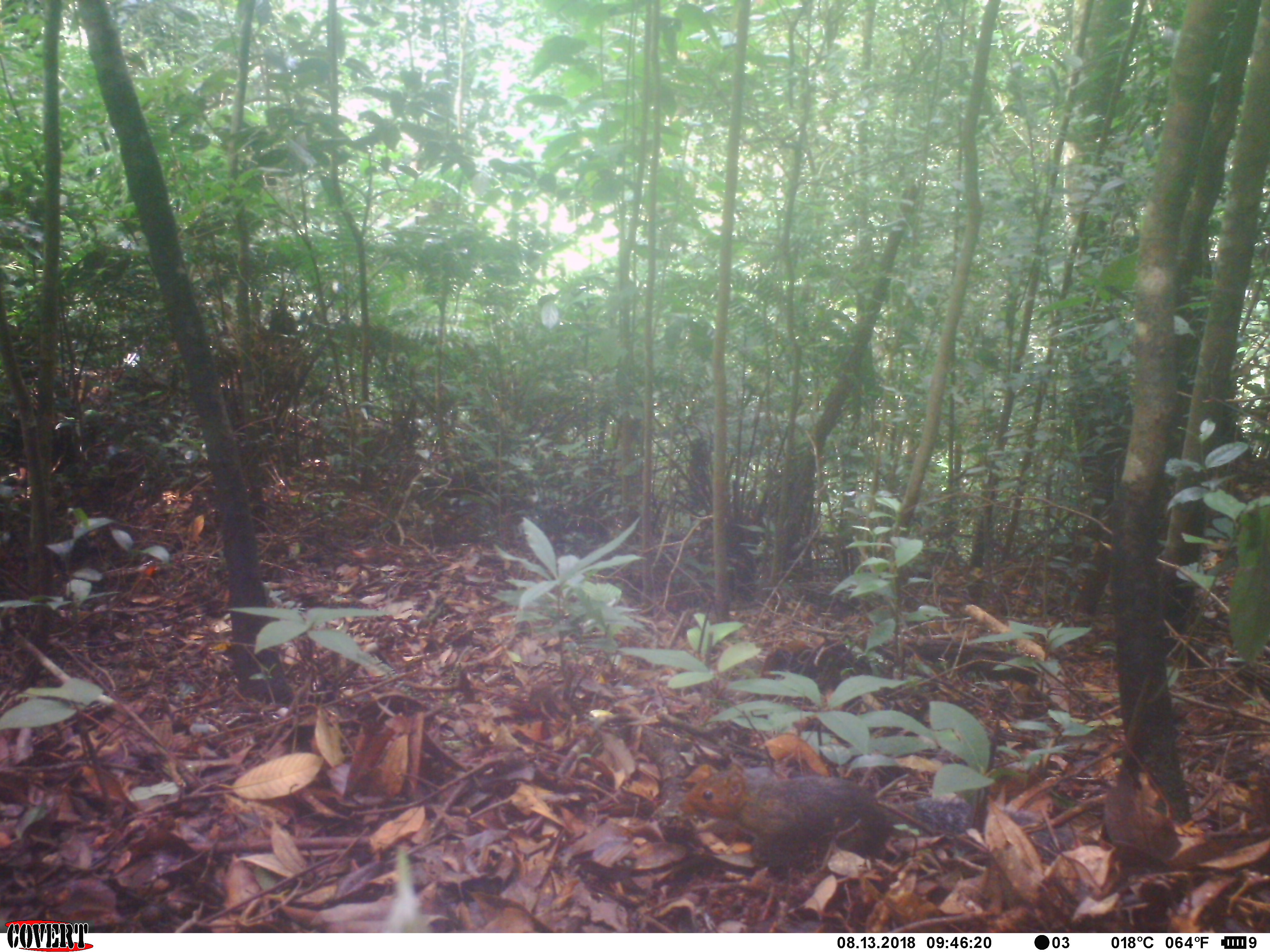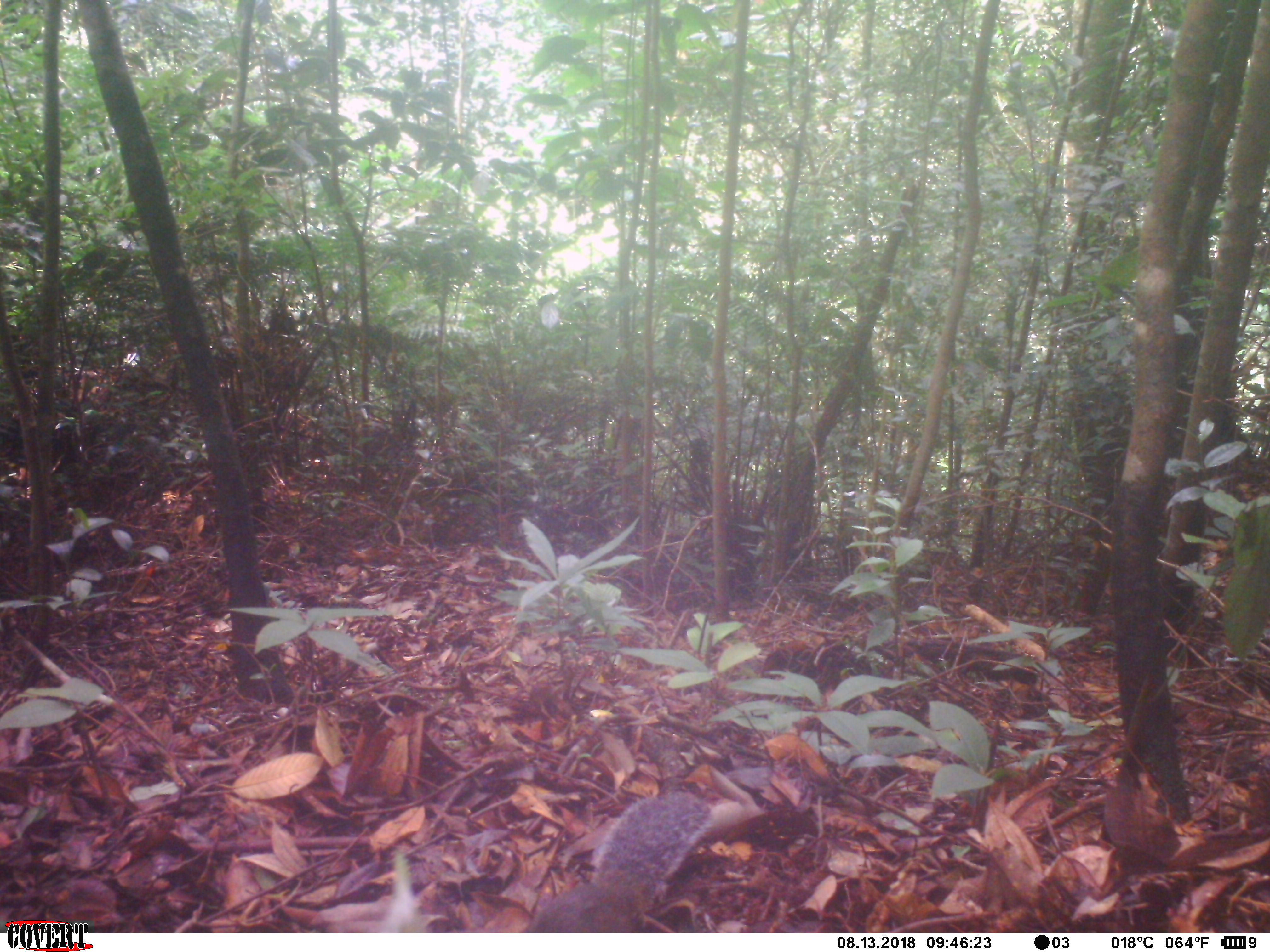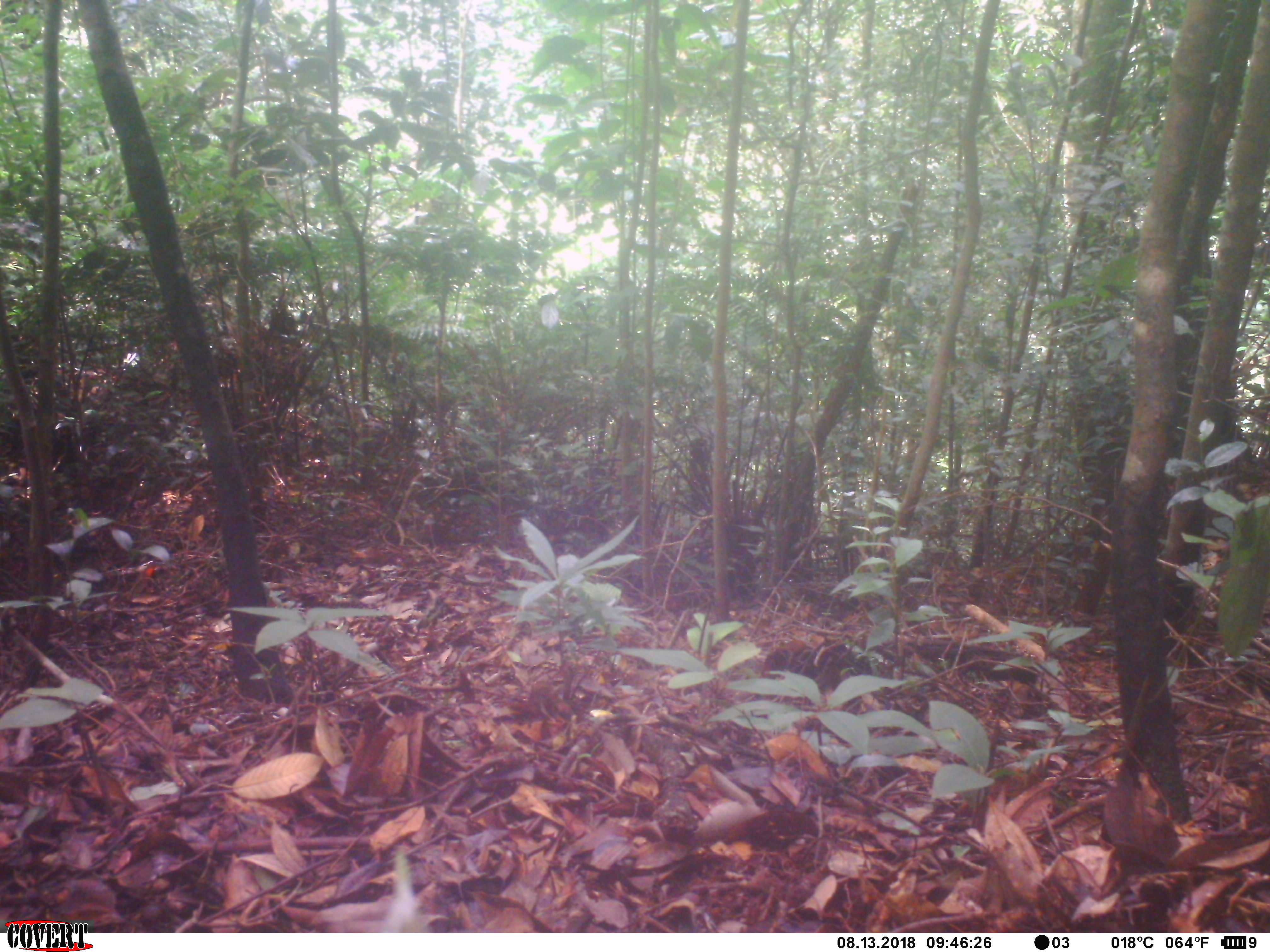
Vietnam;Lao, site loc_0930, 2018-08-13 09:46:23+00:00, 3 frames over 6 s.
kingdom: Animalia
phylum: Chordata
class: Mammalia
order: Rodentia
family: Sciuridae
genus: Dremomys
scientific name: Dremomys rufigenis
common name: red-cheeked squirrel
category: red cheeked squirrel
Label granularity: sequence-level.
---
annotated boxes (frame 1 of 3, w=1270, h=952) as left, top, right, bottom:
red cheeked squirrel: 677, 764, 1076, 887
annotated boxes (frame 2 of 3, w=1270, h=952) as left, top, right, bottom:
red cheeked squirrel: 527, 791, 714, 933